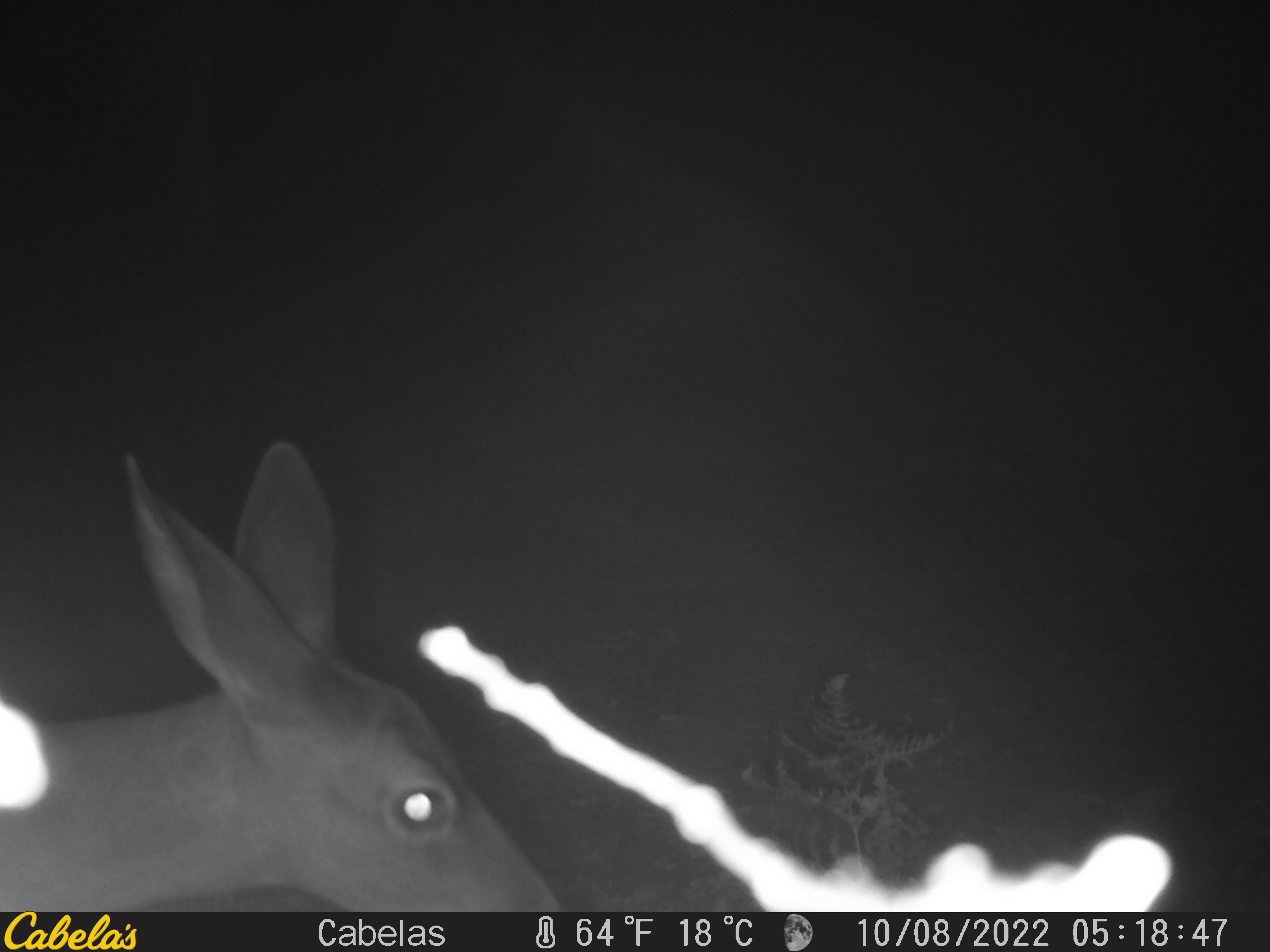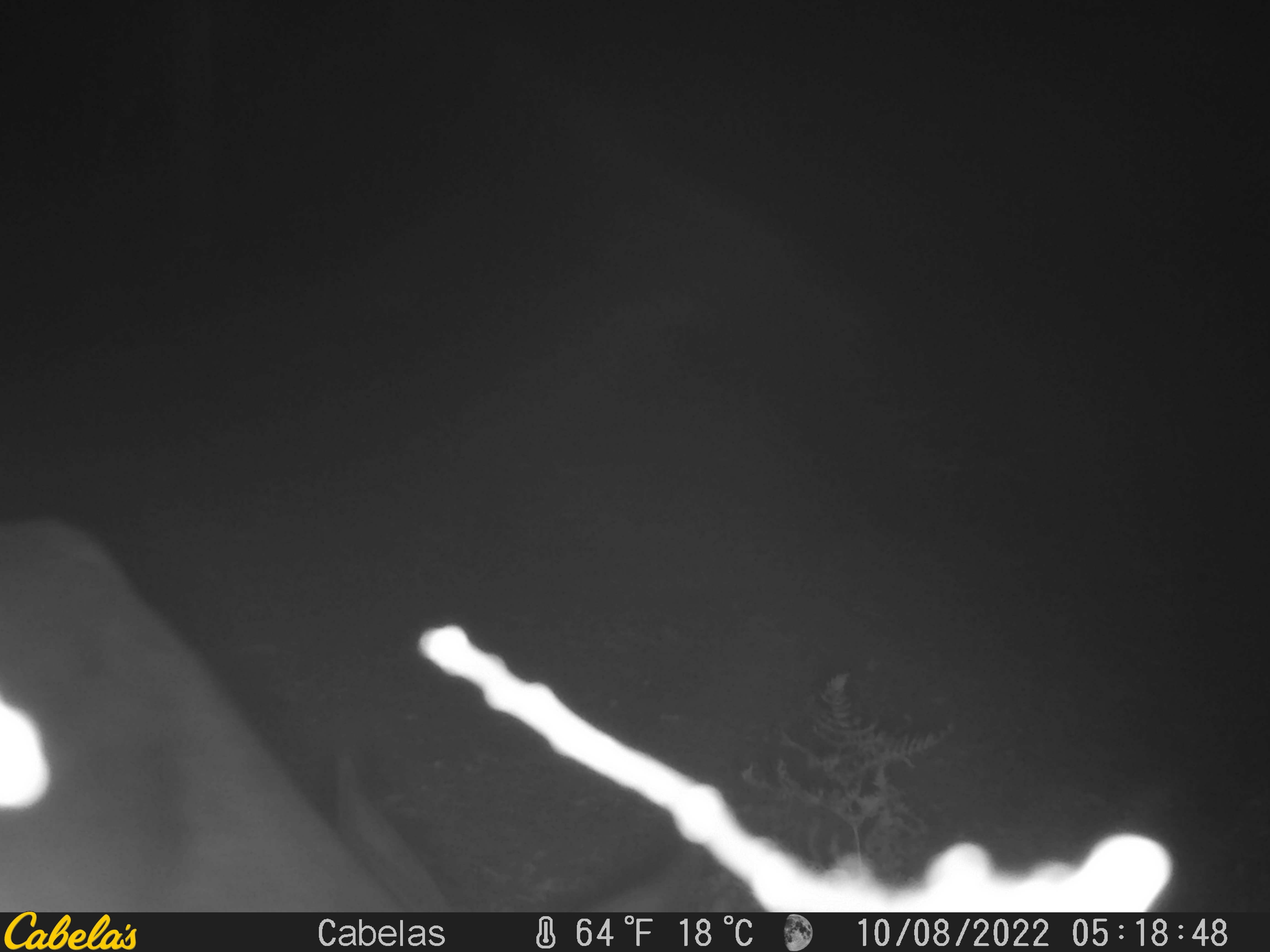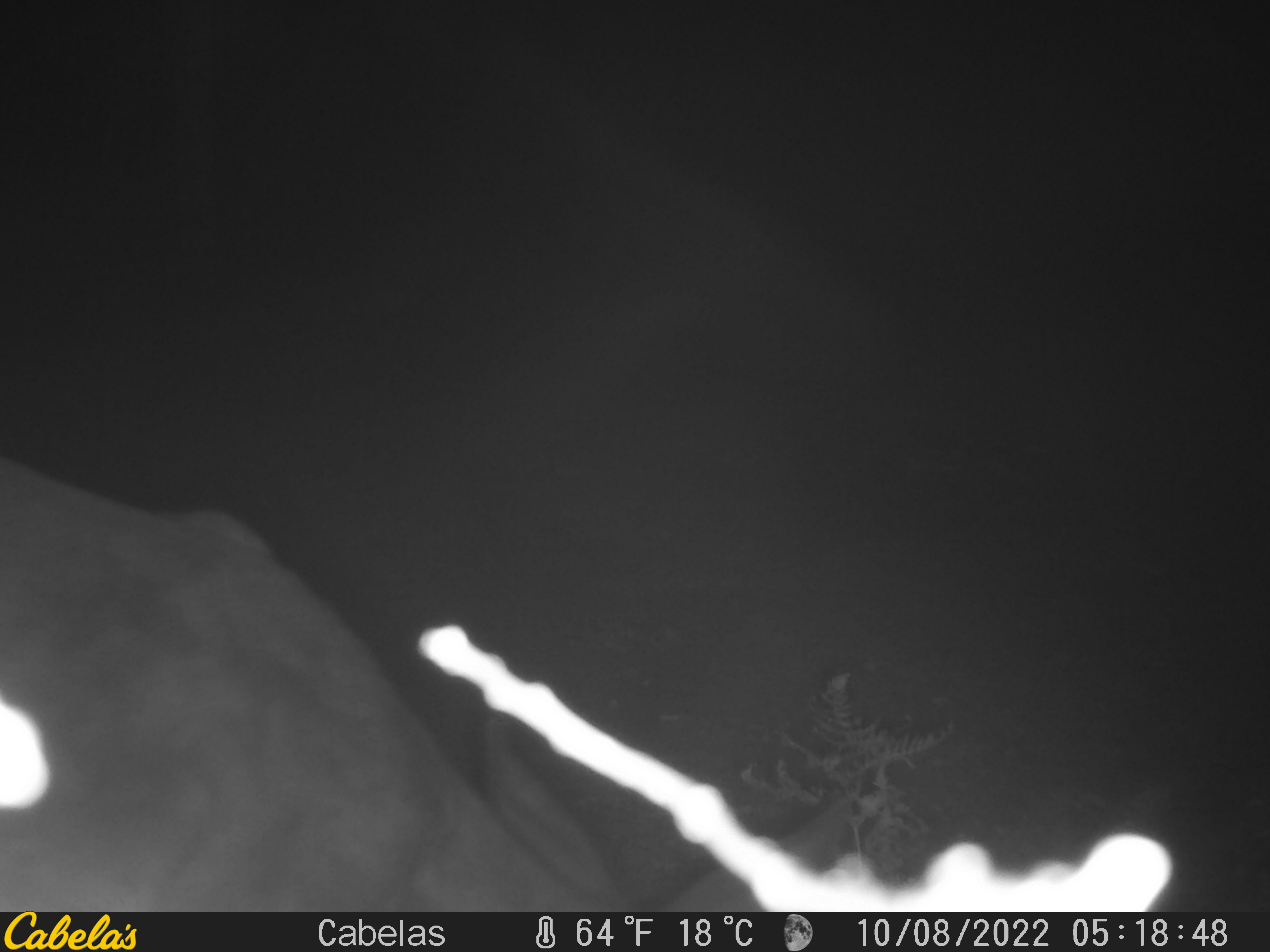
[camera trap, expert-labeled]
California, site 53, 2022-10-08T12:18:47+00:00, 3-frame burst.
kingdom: Animalia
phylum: Chordata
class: Mammalia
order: Artiodactyla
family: Cervidae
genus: Odocoileus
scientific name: Odocoileus hemionus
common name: mule deer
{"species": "mule deer (Odocoileus hemionus)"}